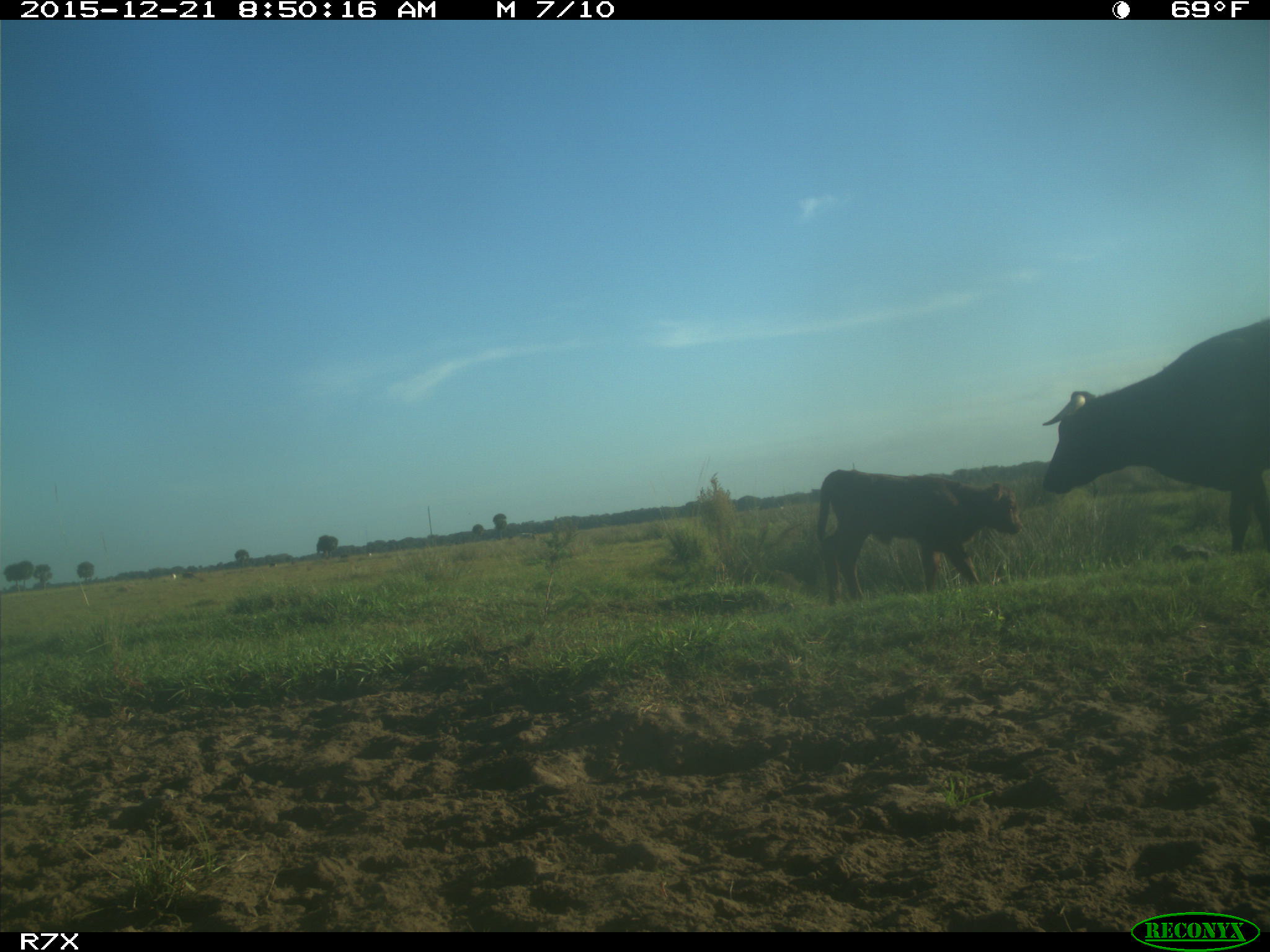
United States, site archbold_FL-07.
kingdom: Animalia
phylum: Chordata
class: Mammalia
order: Artiodactyla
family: Bovidae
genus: Bos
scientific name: Bos taurus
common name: domestic cow